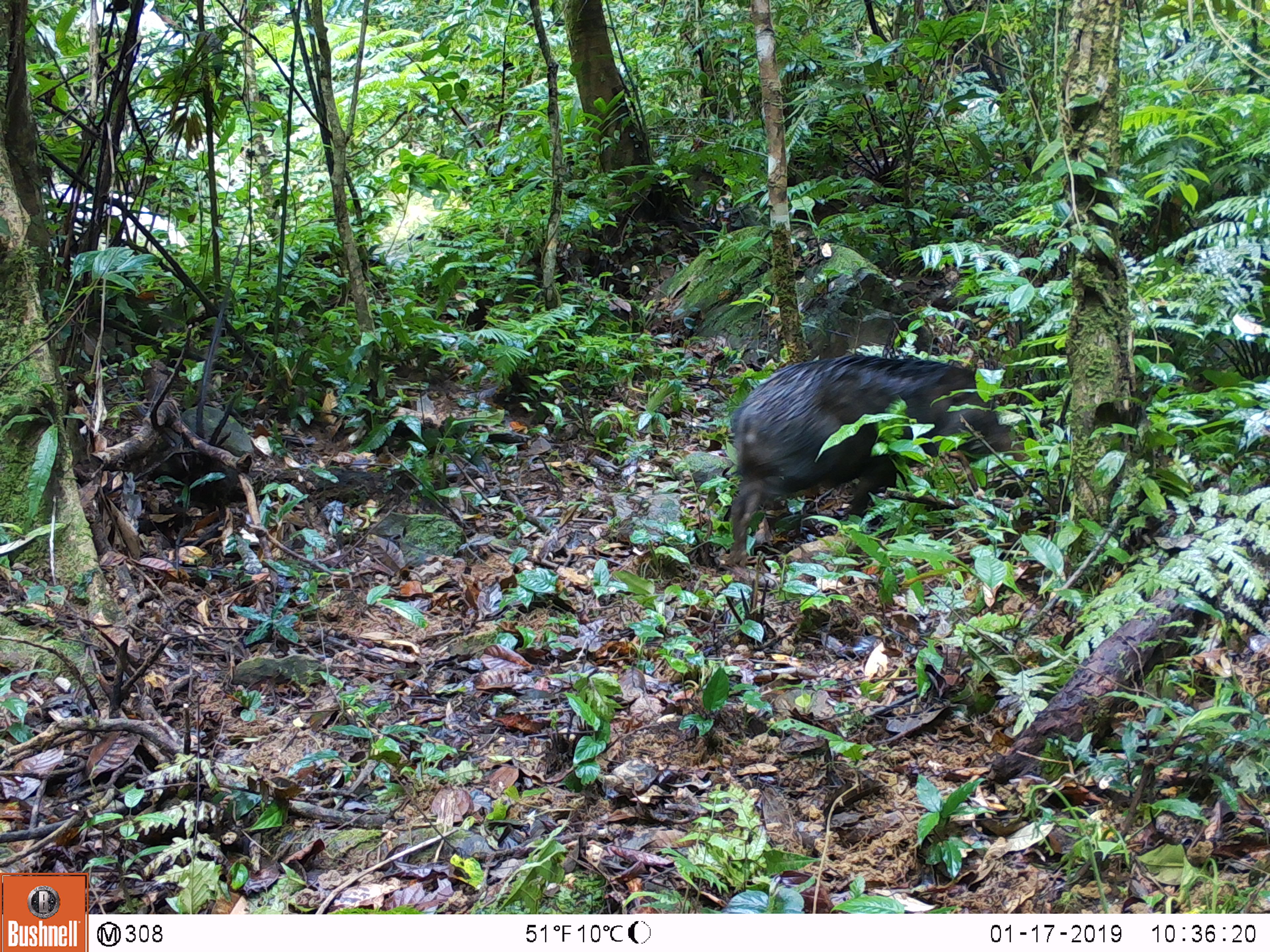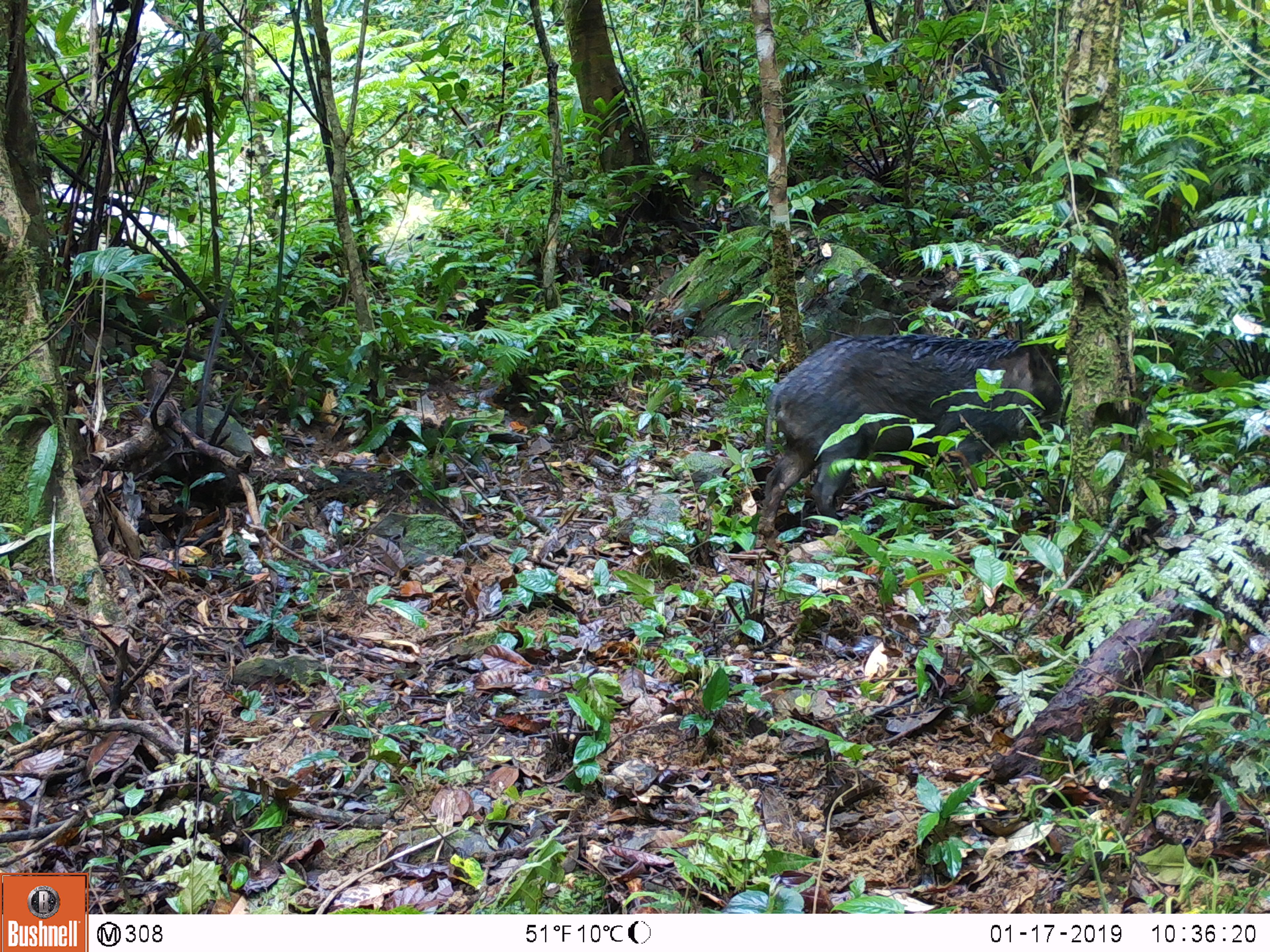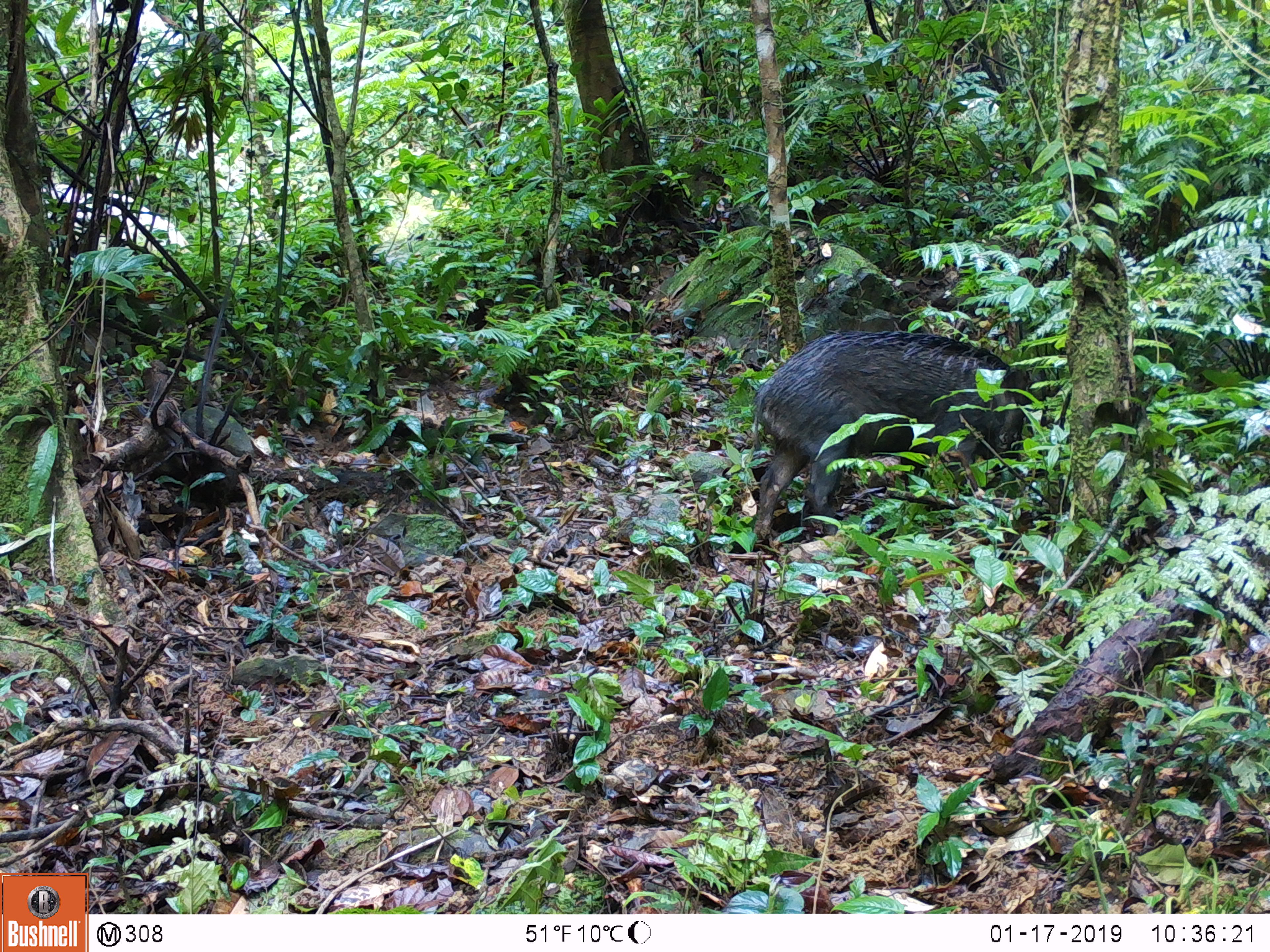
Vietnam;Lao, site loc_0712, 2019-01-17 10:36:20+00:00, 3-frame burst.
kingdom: Animalia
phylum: Chordata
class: Mammalia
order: Artiodactyla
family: Suidae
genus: Sus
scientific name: Sus scrofa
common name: eurasian wild pig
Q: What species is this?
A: Eurasian wild pig (Sus scrofa).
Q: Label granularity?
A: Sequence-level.